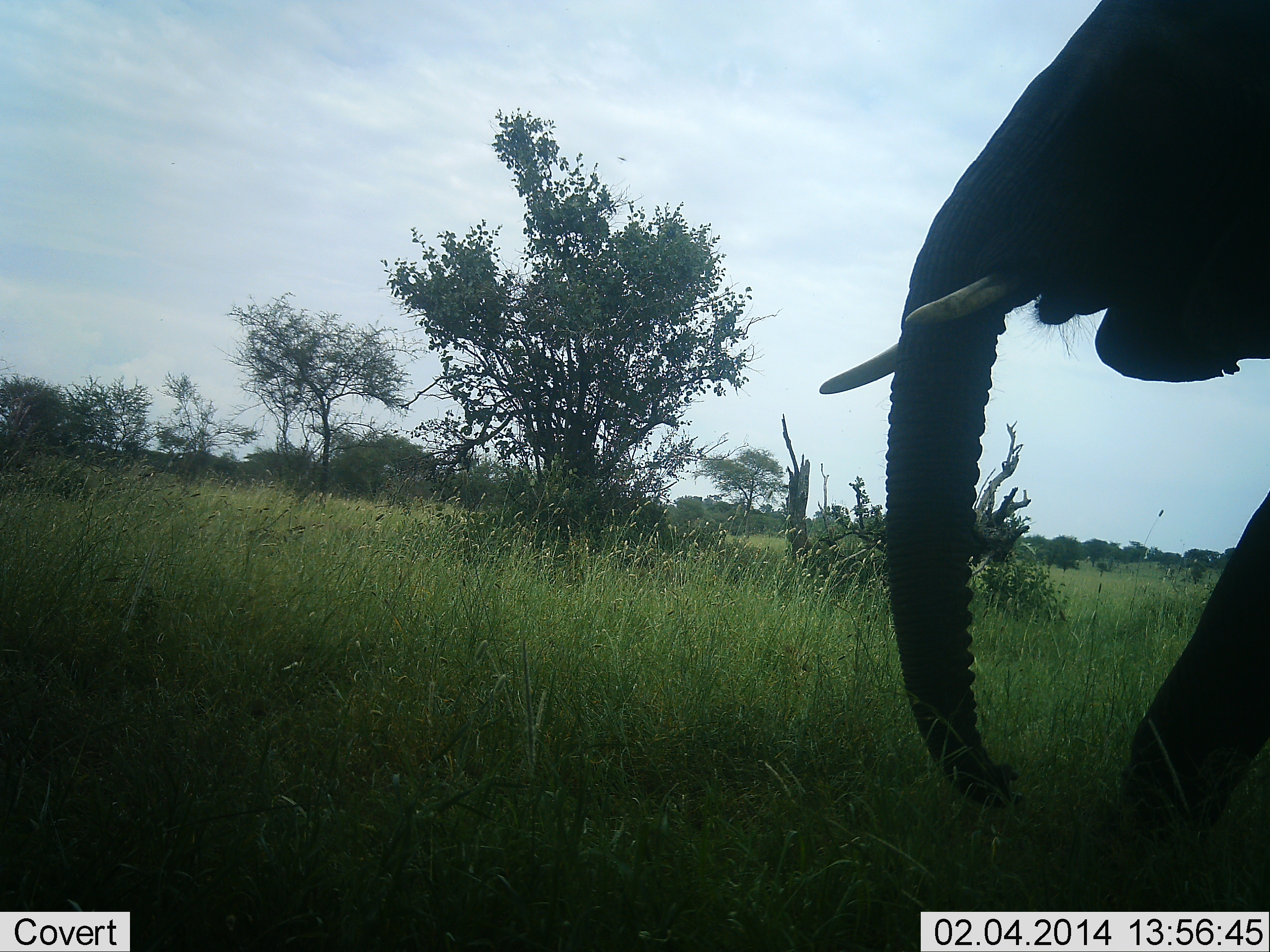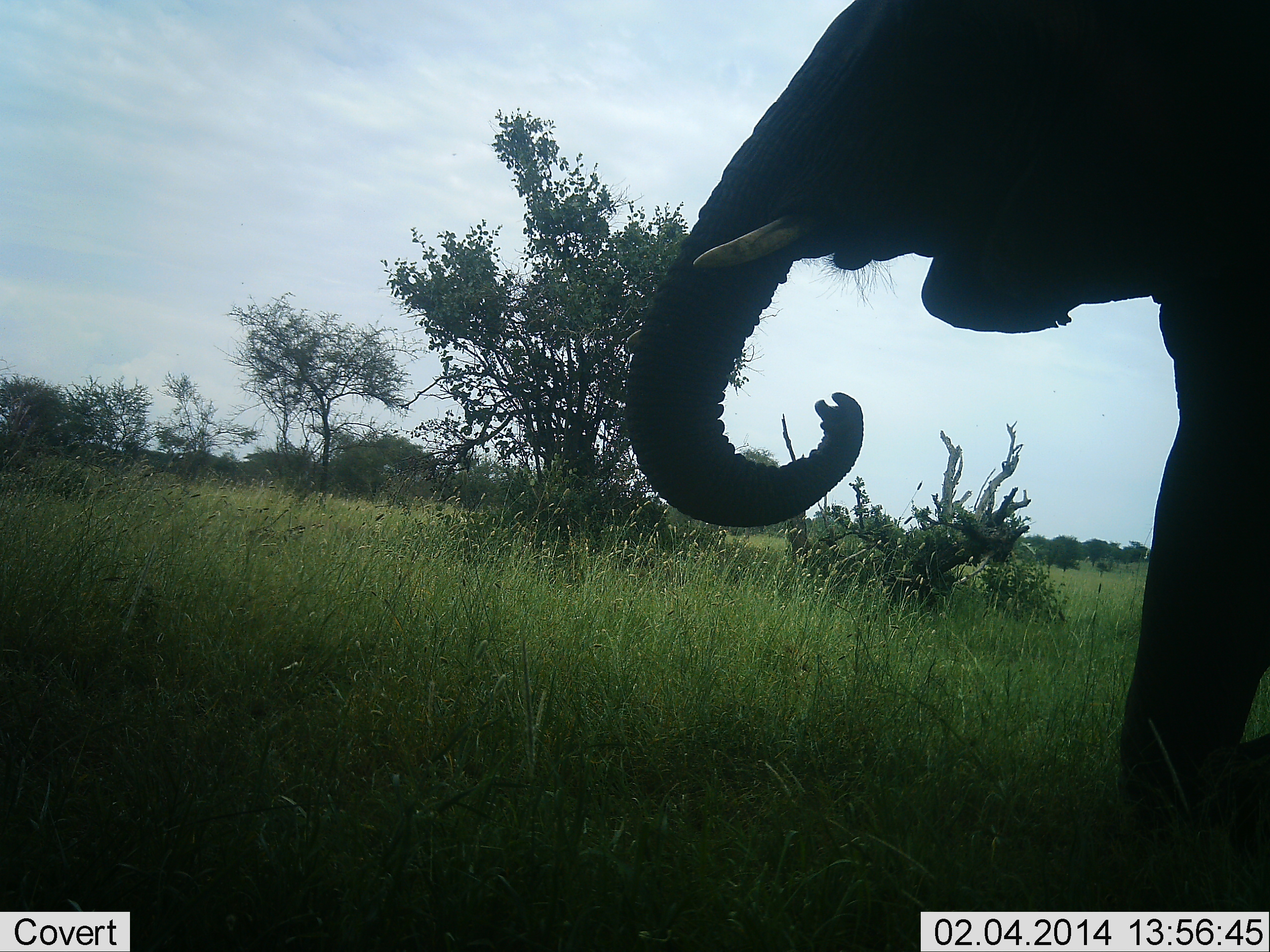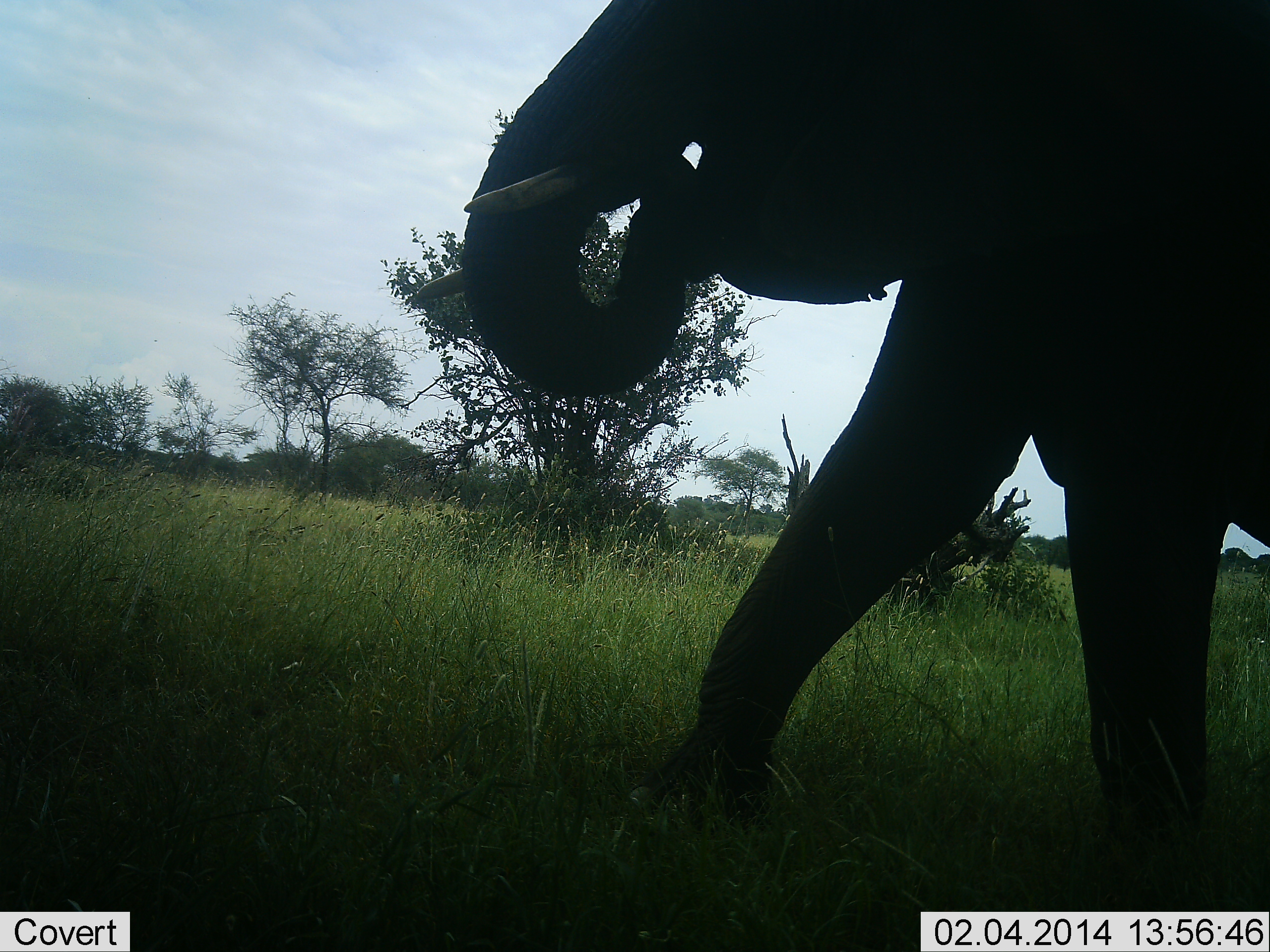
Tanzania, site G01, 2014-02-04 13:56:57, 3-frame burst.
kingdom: Animalia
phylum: Chordata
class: Mammalia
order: Proboscidea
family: Elephantidae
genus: Loxodonta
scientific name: Loxodonta africana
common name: african bush elephant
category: elephant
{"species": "elephant (african bush elephant) (Loxodonta africana)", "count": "1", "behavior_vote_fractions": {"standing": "10%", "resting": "0%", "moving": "80%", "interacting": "0%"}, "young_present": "0%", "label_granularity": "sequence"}